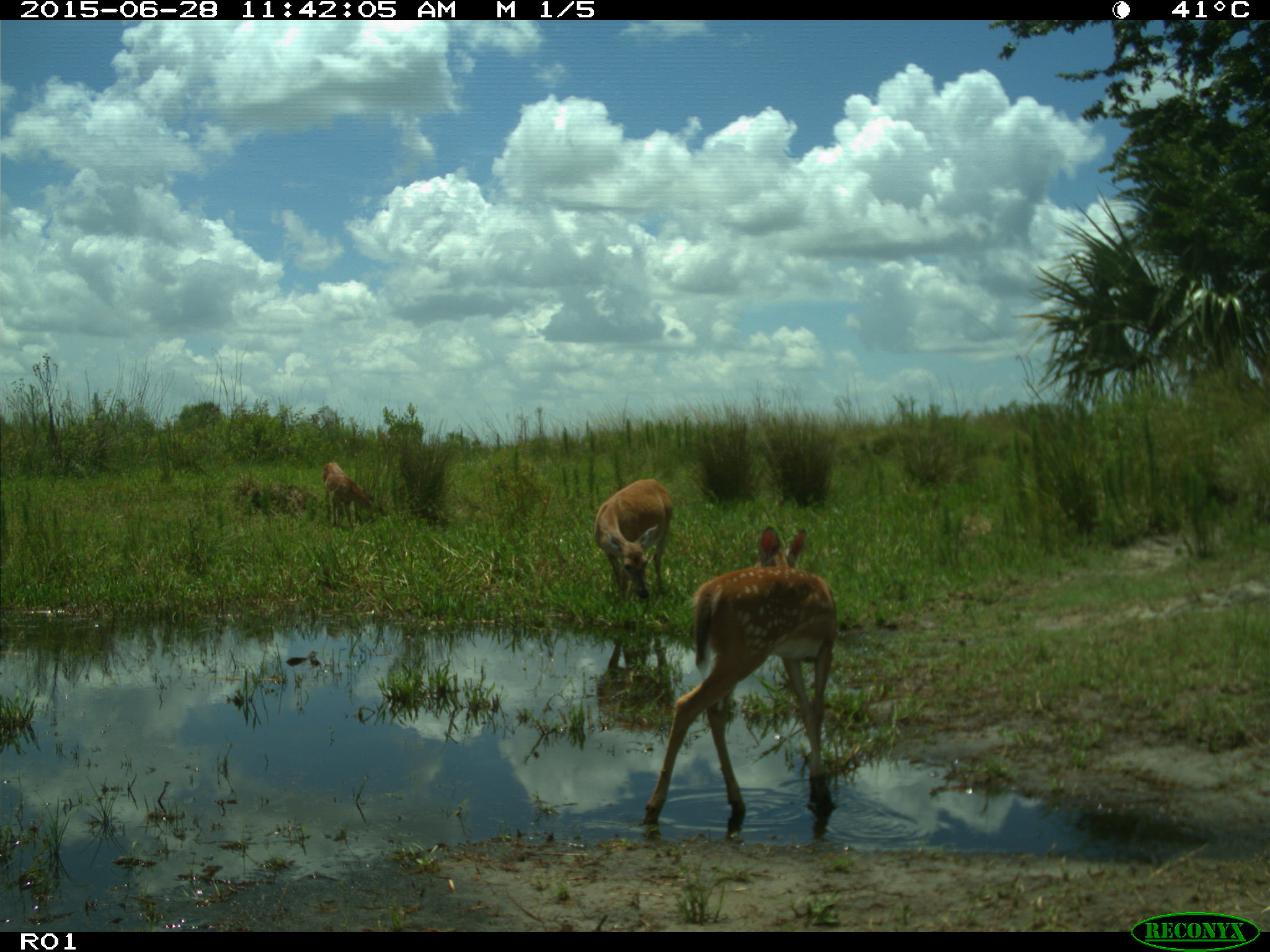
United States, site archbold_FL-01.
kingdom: Animalia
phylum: Chordata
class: Mammalia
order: Artiodactyla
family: Cervidae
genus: Odocoileus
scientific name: Odocoileus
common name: deer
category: unidentified deer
Unidentified deer (deer) (Odocoileus).